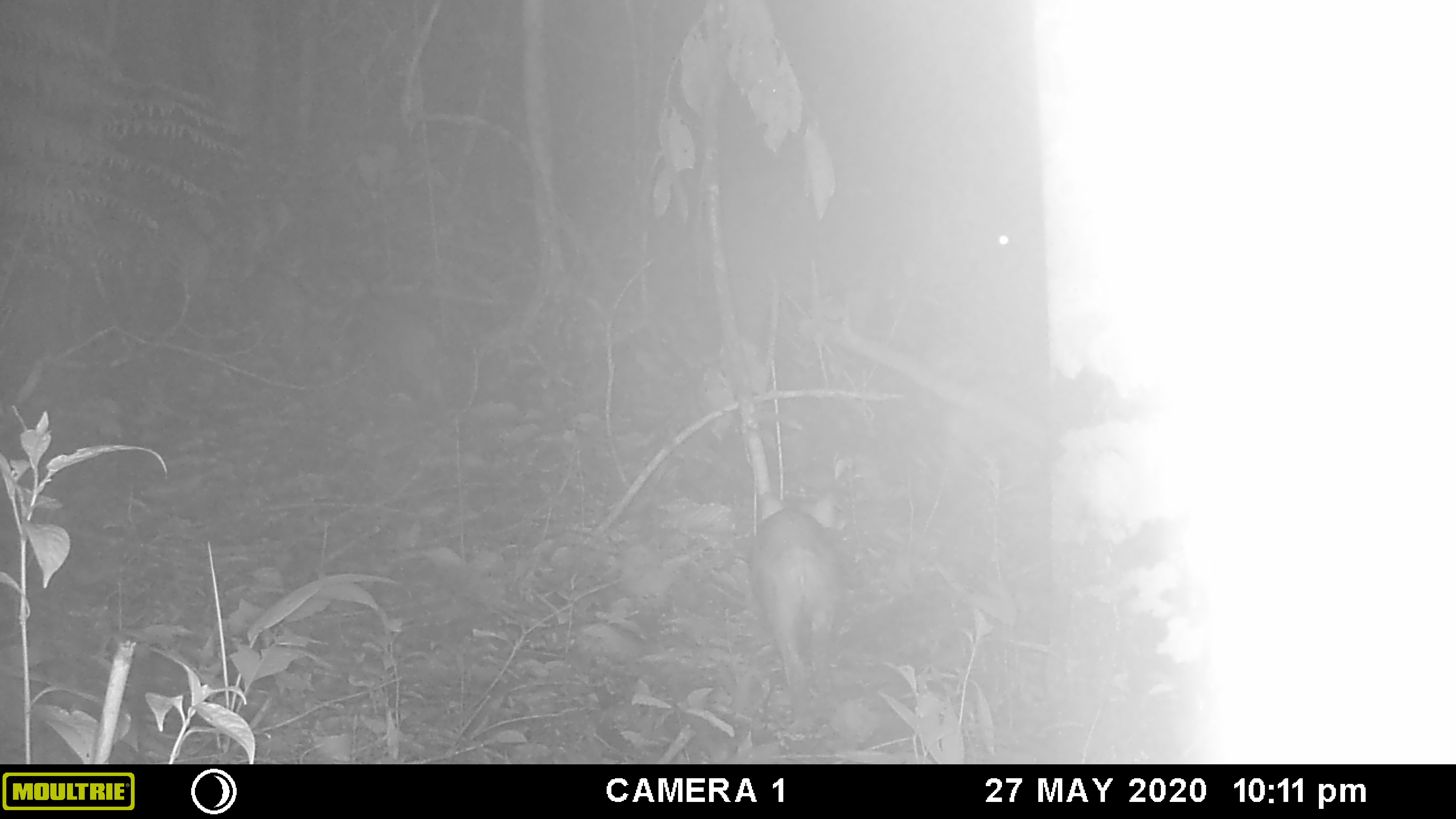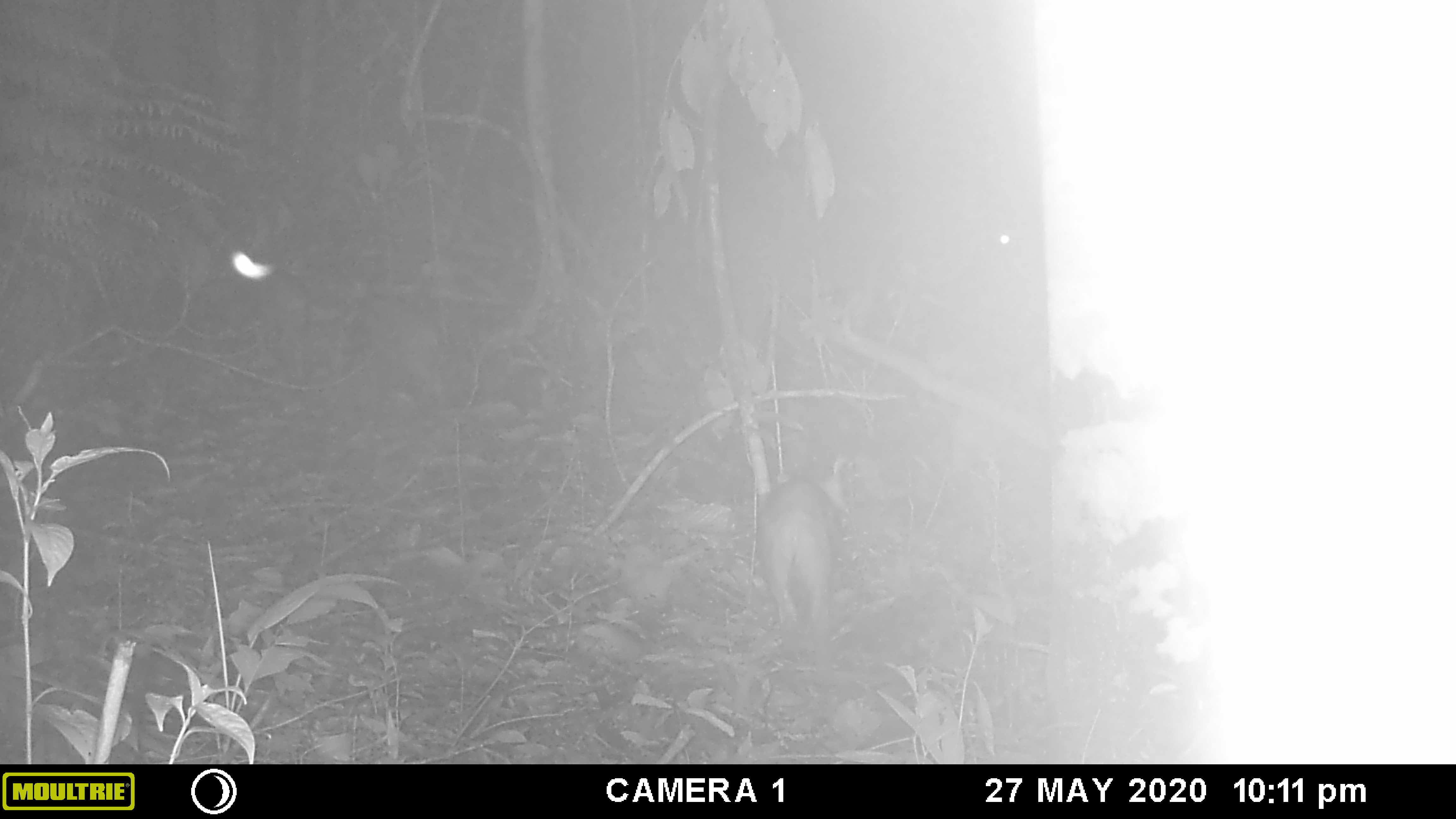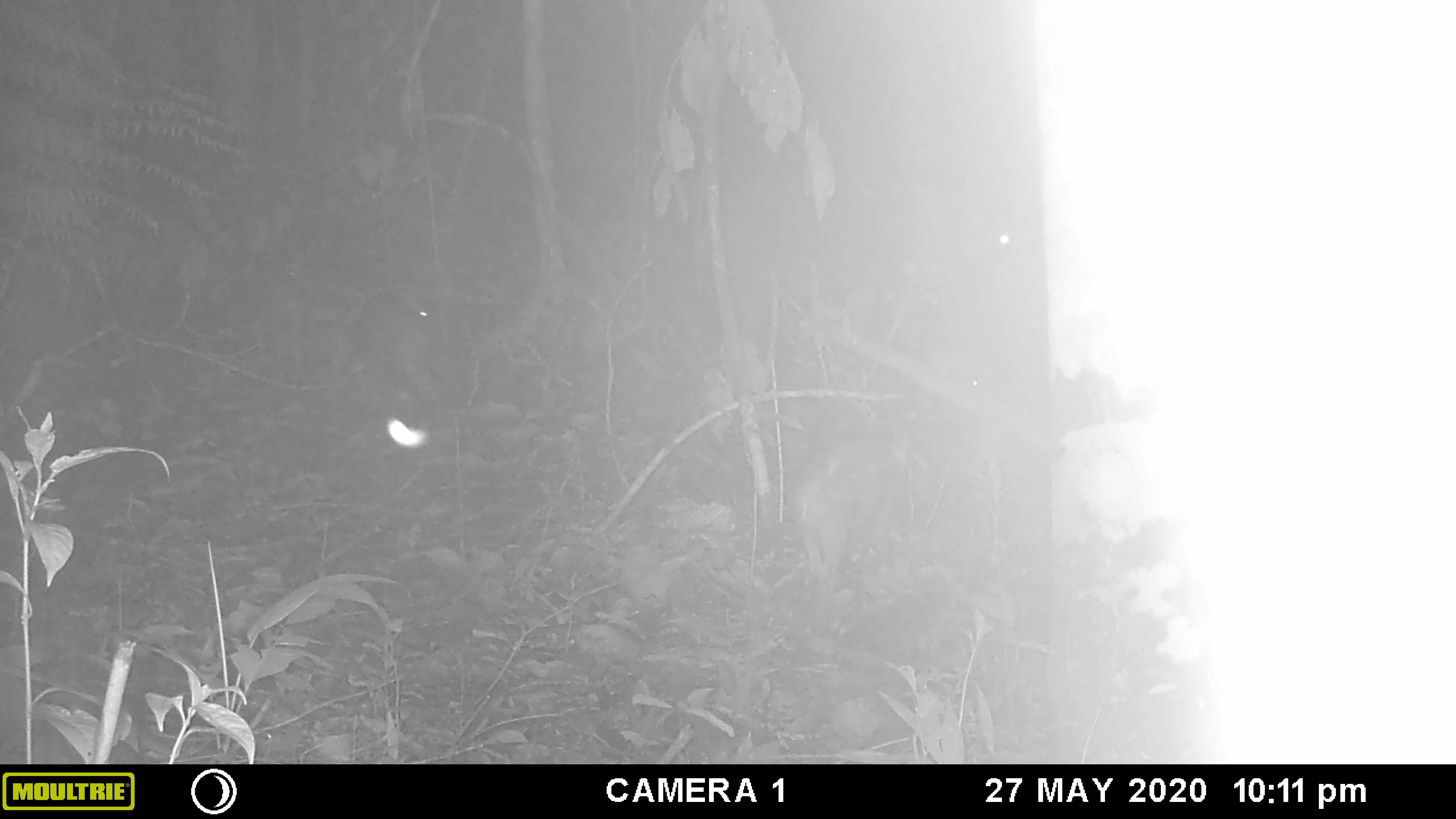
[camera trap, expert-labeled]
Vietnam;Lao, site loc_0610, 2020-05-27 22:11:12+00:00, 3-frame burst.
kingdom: Animalia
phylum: Chordata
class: Mammalia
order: Artiodactyla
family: Suidae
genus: Sus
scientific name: Sus scrofa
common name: eurasian wild pig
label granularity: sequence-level